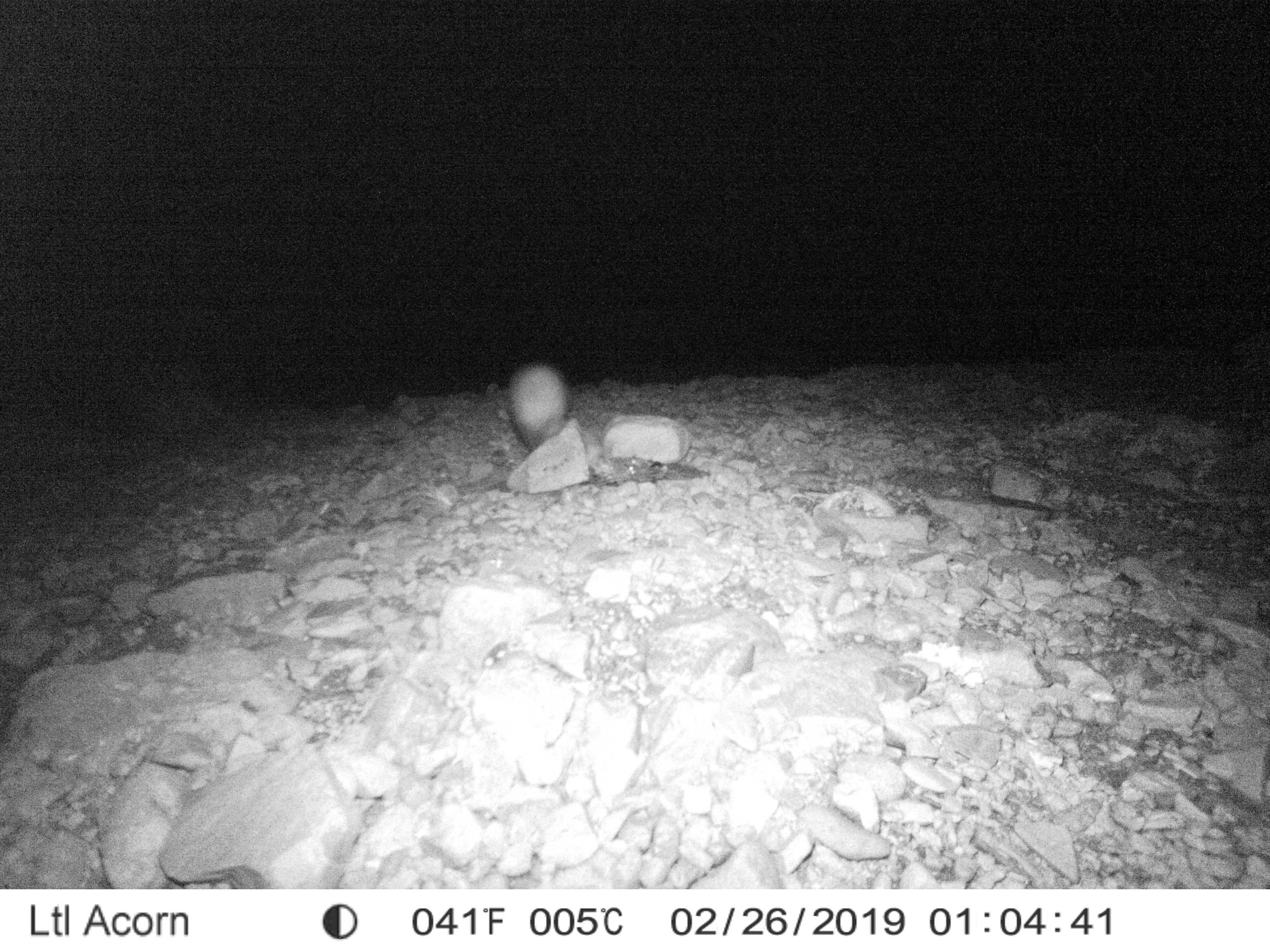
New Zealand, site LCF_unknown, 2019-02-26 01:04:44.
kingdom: Animalia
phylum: Chordata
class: Mammalia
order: Carnivora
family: Mustelidae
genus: Mustela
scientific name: Mustela furo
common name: ferret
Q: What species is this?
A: Ferret (Mustela furo).